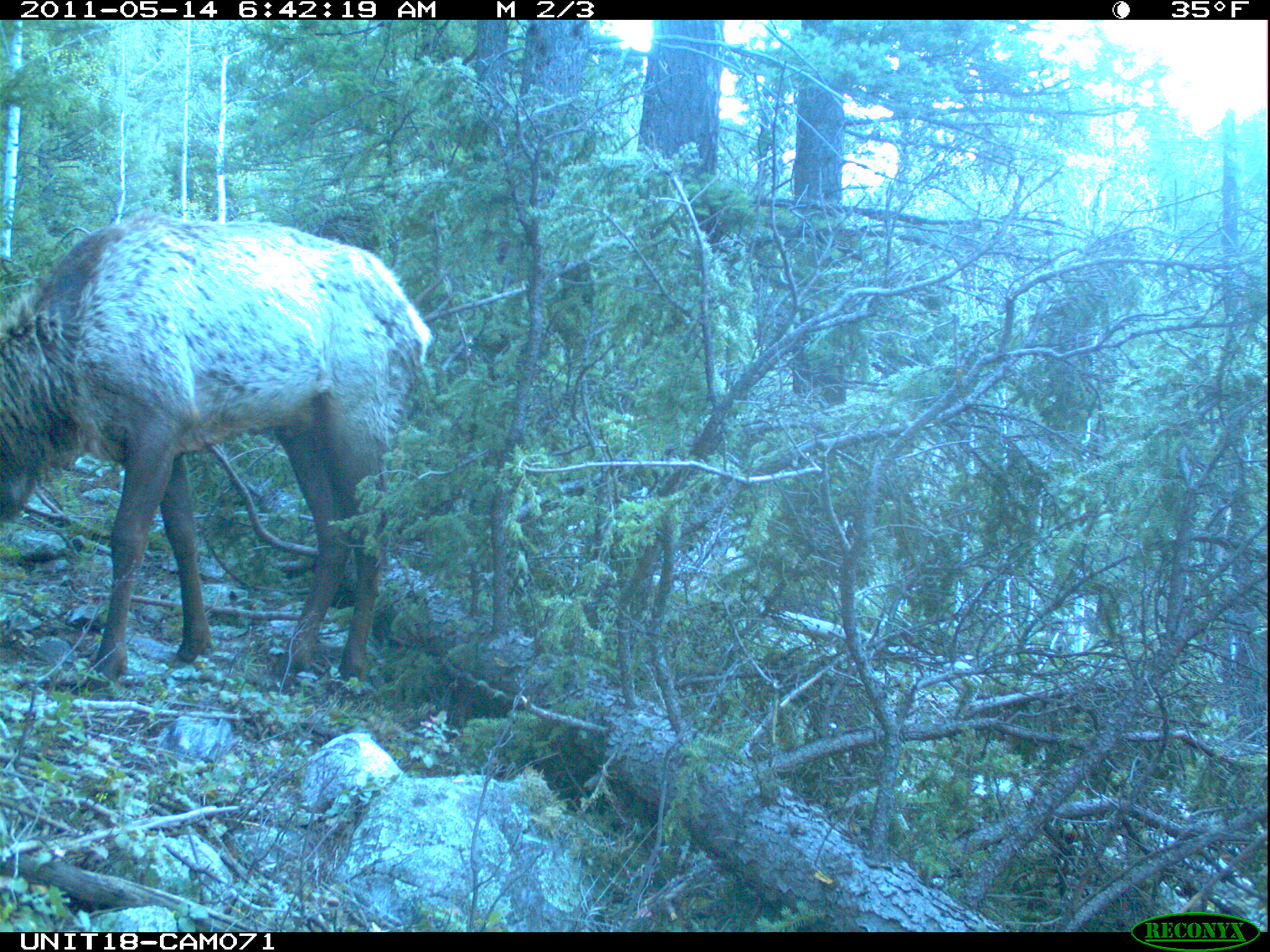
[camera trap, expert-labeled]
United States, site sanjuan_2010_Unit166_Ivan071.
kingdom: Animalia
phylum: Chordata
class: Mammalia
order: Artiodactyla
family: Cervidae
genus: Cervus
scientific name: Cervus elaphus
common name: red deer